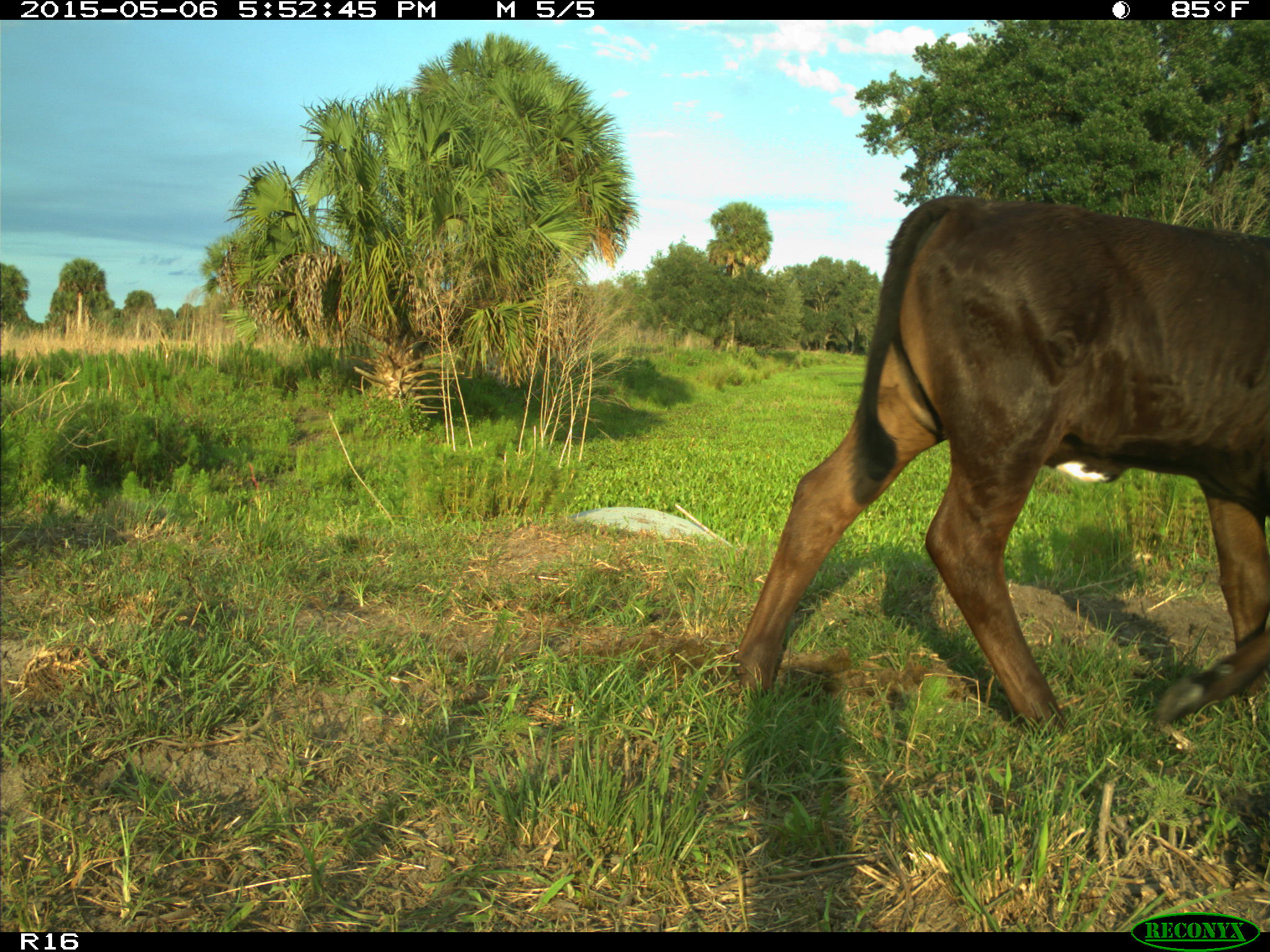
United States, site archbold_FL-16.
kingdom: Animalia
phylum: Chordata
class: Mammalia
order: Artiodactyla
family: Bovidae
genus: Bos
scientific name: Bos taurus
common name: domestic cow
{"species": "Bos taurus (domestic cow)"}